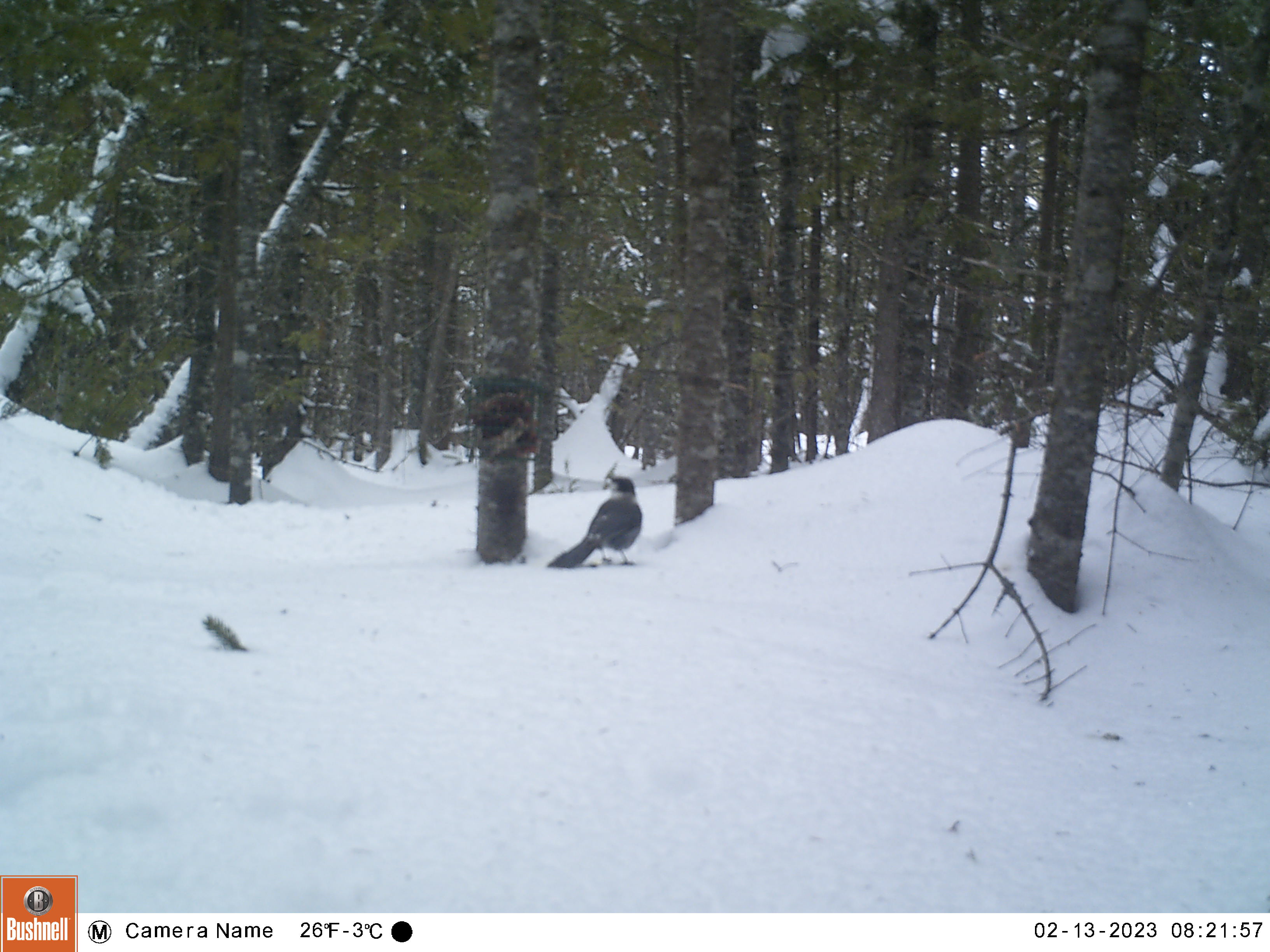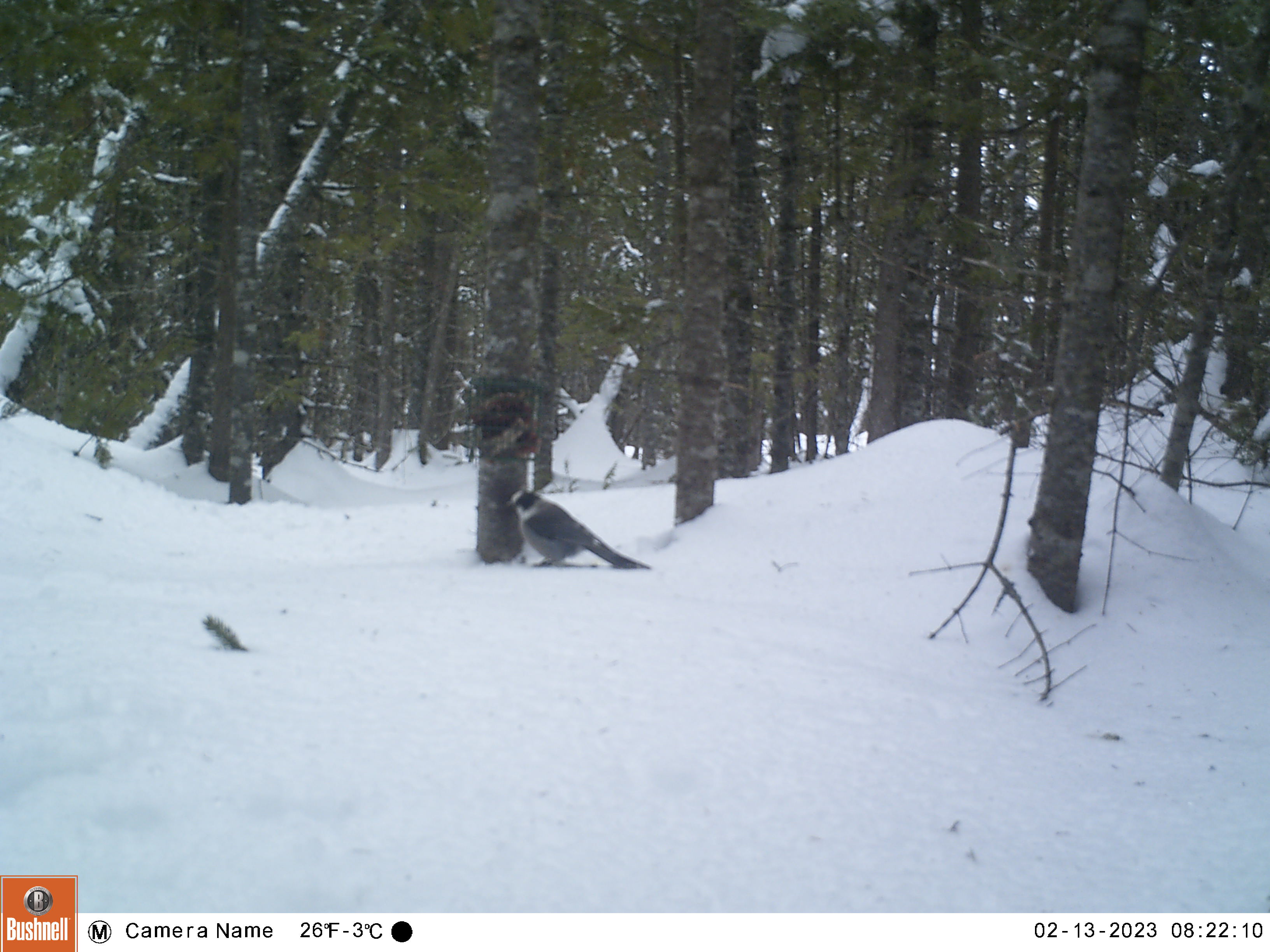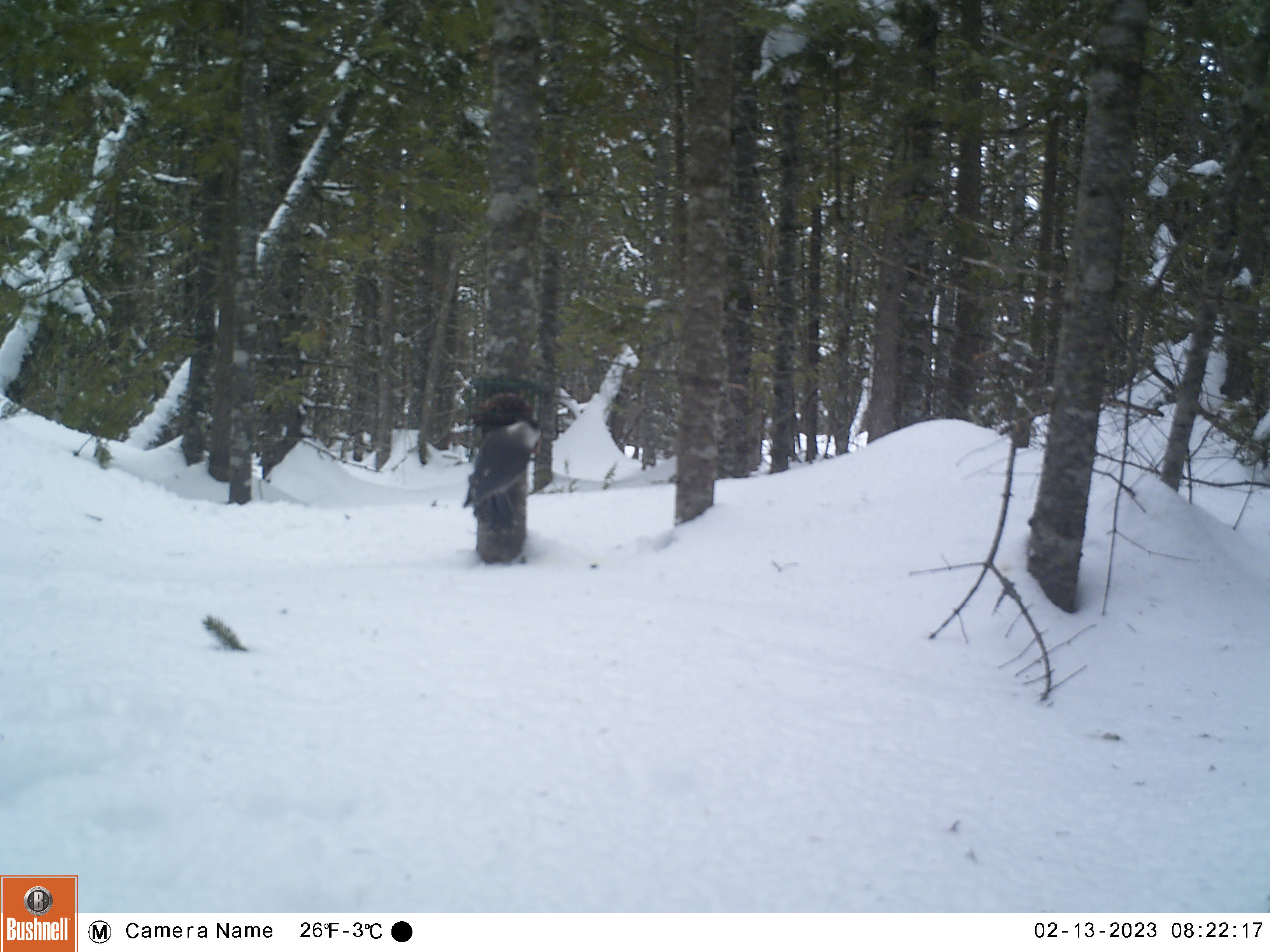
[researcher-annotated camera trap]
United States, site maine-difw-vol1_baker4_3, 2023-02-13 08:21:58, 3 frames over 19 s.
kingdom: Animalia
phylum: Chordata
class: Aves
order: Passeriformes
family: Corvidae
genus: Perisoreus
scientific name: Perisoreus canadensis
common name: canada jay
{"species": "canada jay (Perisoreus canadensis)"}